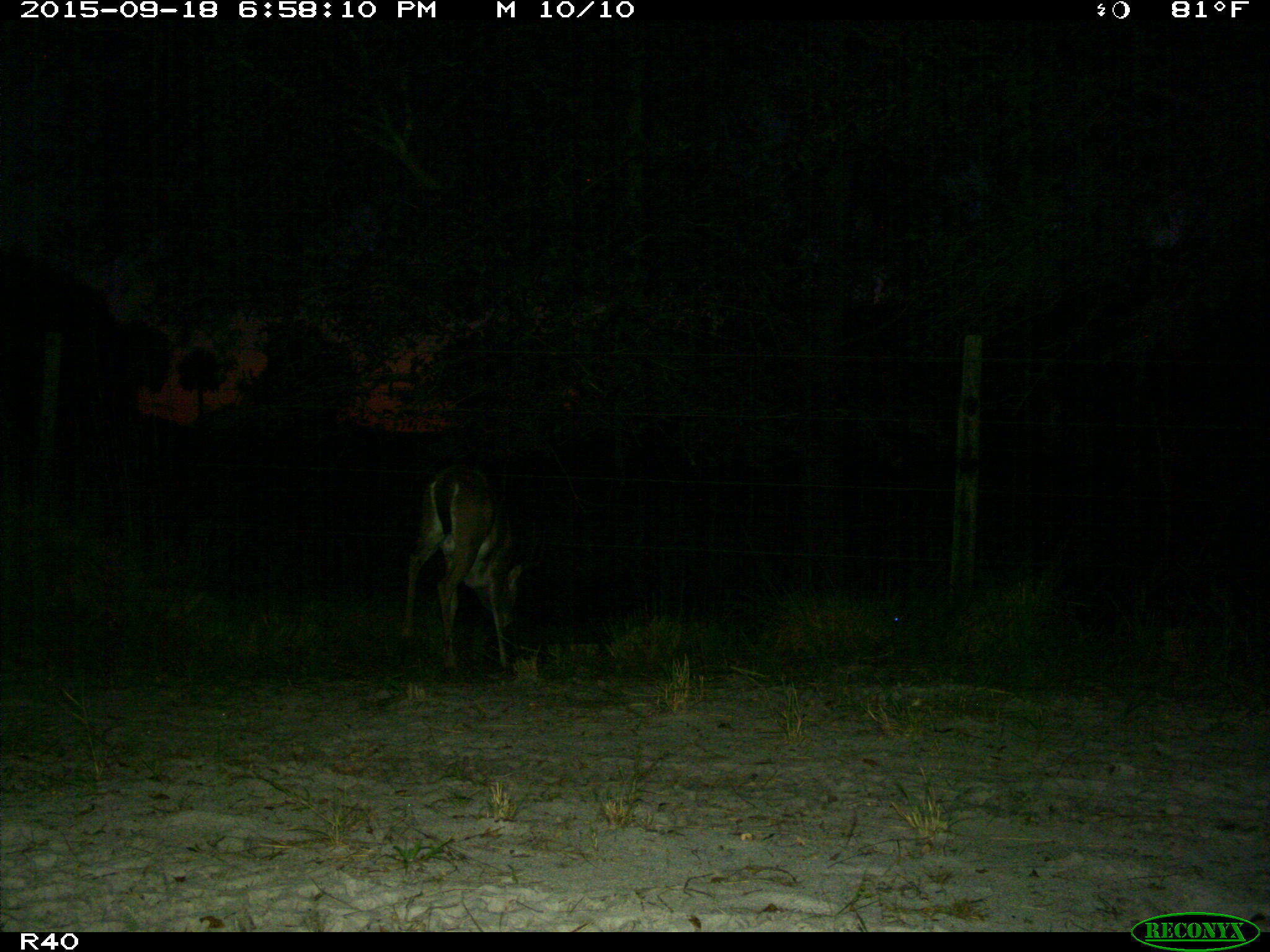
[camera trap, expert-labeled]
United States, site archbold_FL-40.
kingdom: Animalia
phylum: Chordata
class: Mammalia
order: Artiodactyla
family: Cervidae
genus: Odocoileus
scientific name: Odocoileus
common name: deer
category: unidentified deer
Unidentified deer (deer) (Odocoileus).